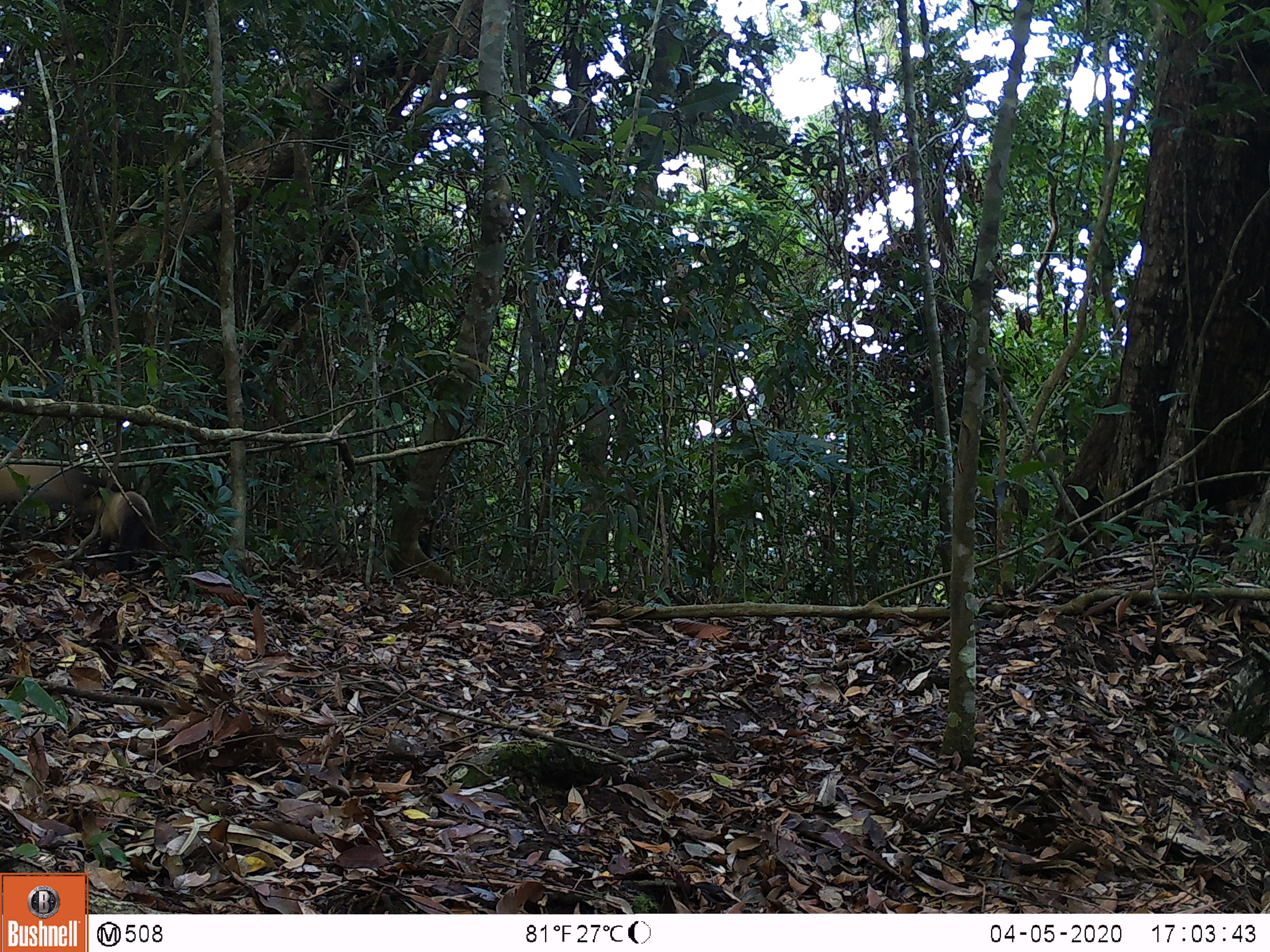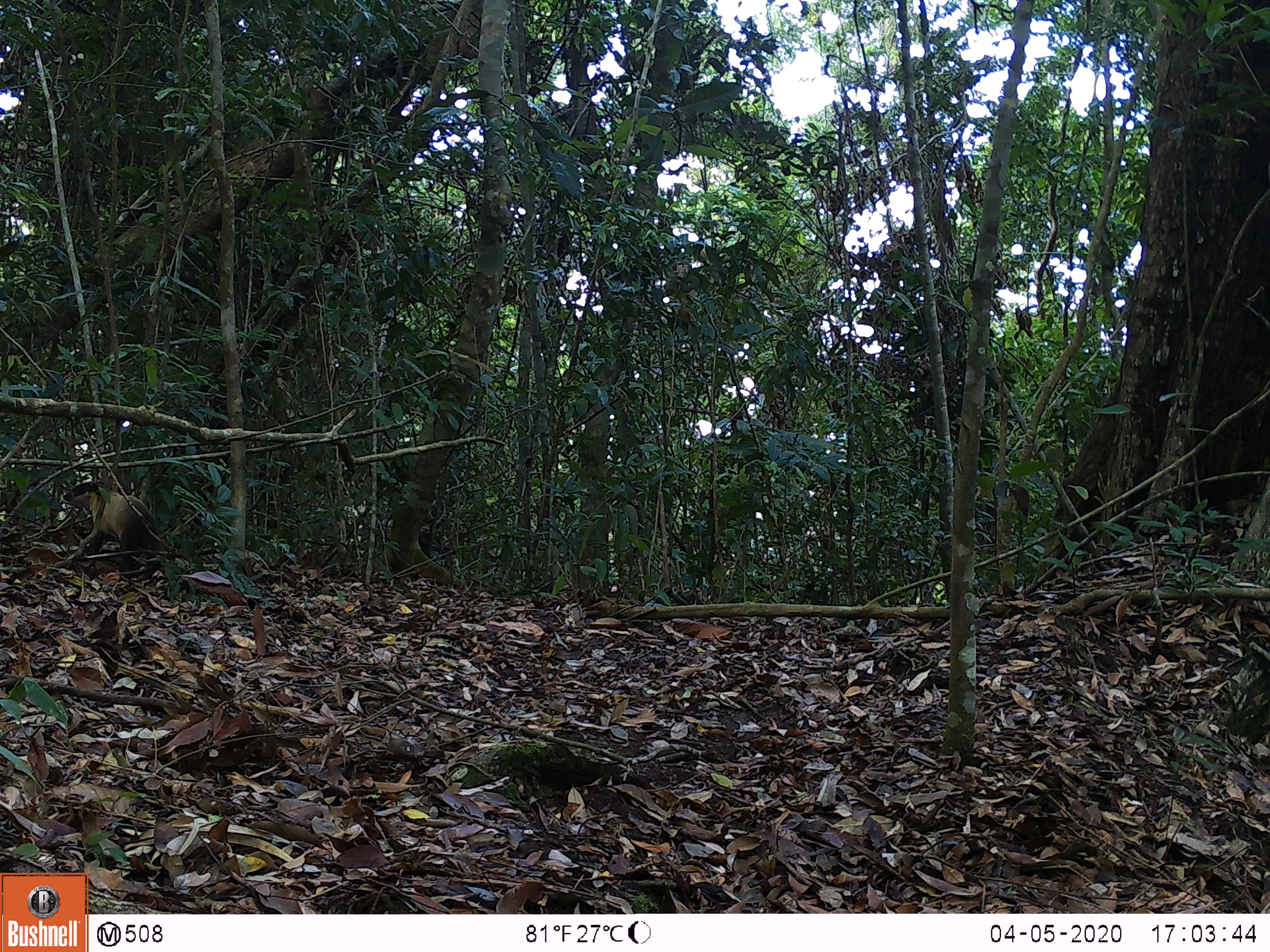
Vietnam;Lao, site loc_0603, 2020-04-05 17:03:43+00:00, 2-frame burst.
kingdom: Animalia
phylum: Chordata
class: Mammalia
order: Carnivora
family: Mustelidae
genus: Martes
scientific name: Martes flavigula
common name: yellow-throated marten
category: yellow throated marten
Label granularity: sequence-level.